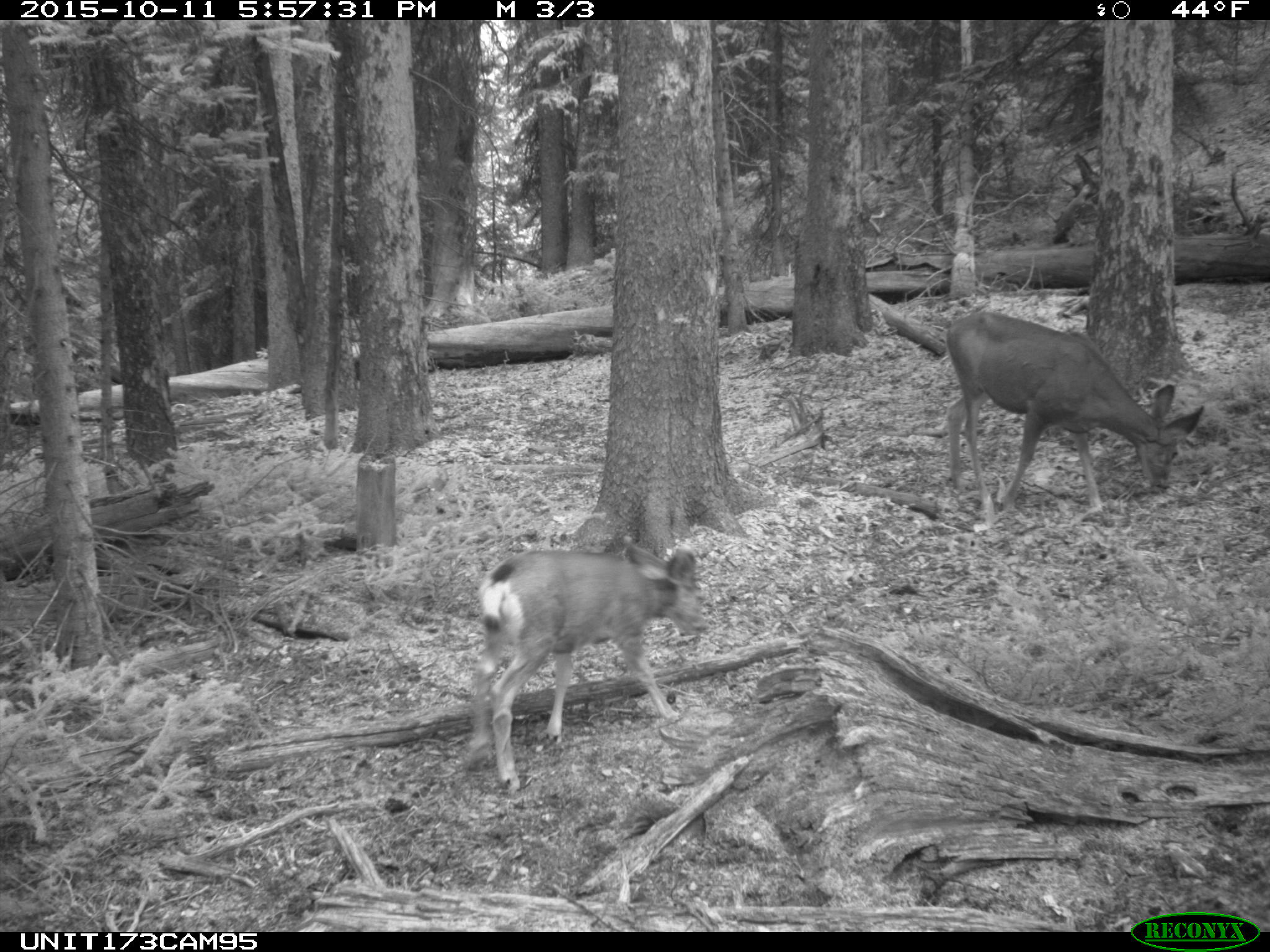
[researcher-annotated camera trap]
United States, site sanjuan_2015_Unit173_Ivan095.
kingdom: Animalia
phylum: Chordata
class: Mammalia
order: Artiodactyla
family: Cervidae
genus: Odocoileus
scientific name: Odocoileus hemionus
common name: mule deer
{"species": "Odocoileus hemionus (mule deer)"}